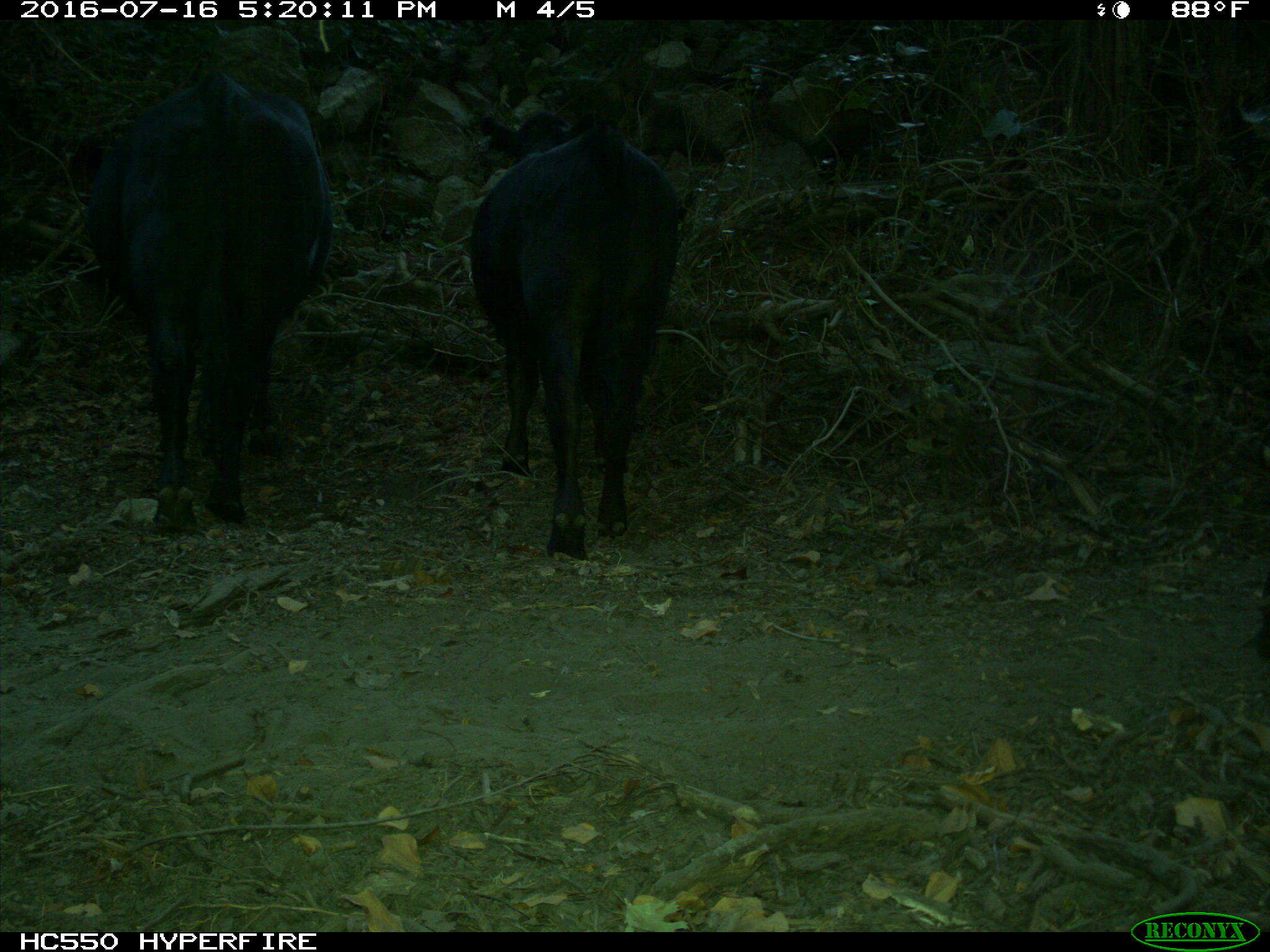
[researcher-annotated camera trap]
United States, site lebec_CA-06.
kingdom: Animalia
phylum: Chordata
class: Mammalia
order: Artiodactyla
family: Bovidae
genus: Bos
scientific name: Bos taurus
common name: domestic cow